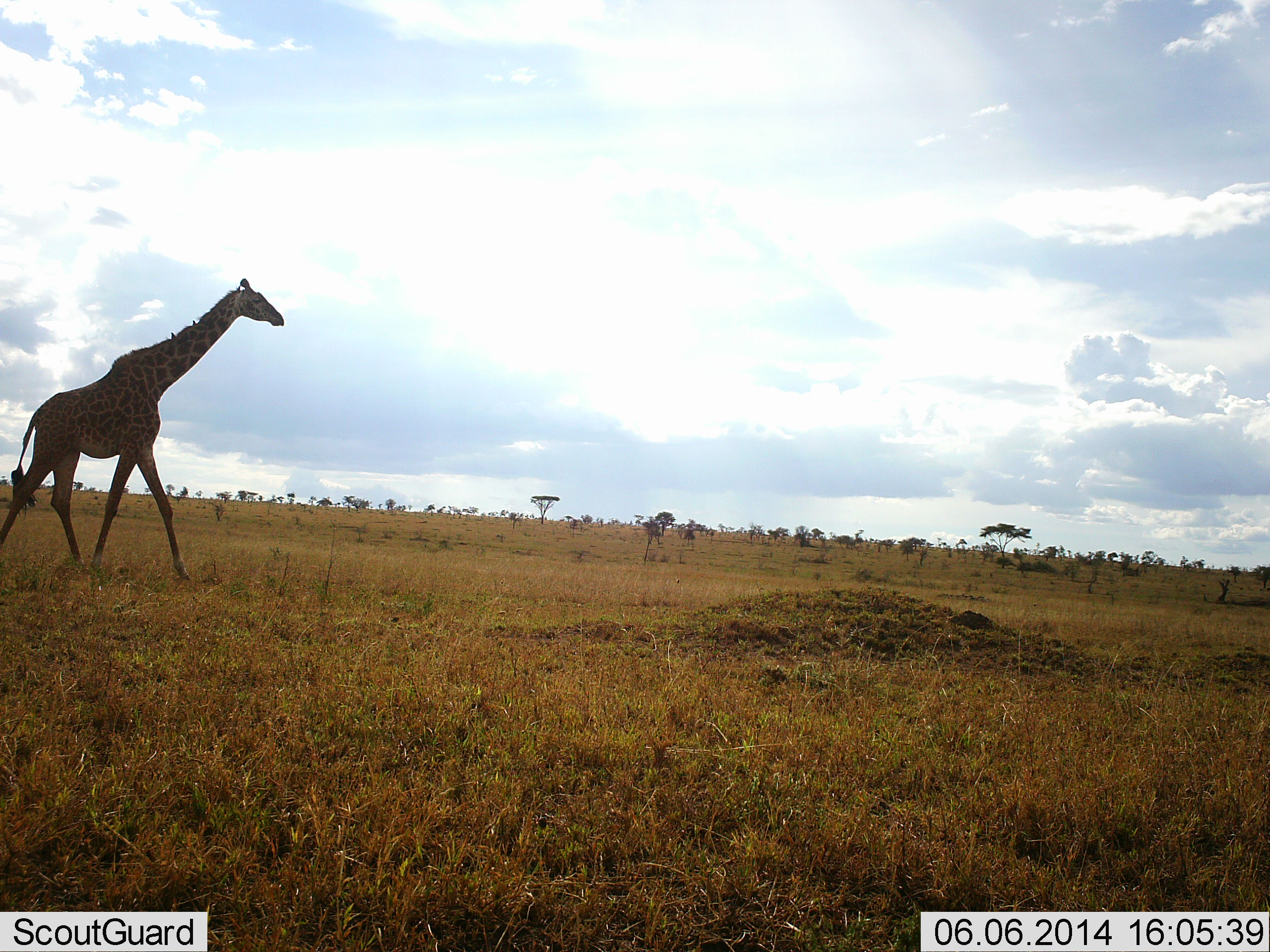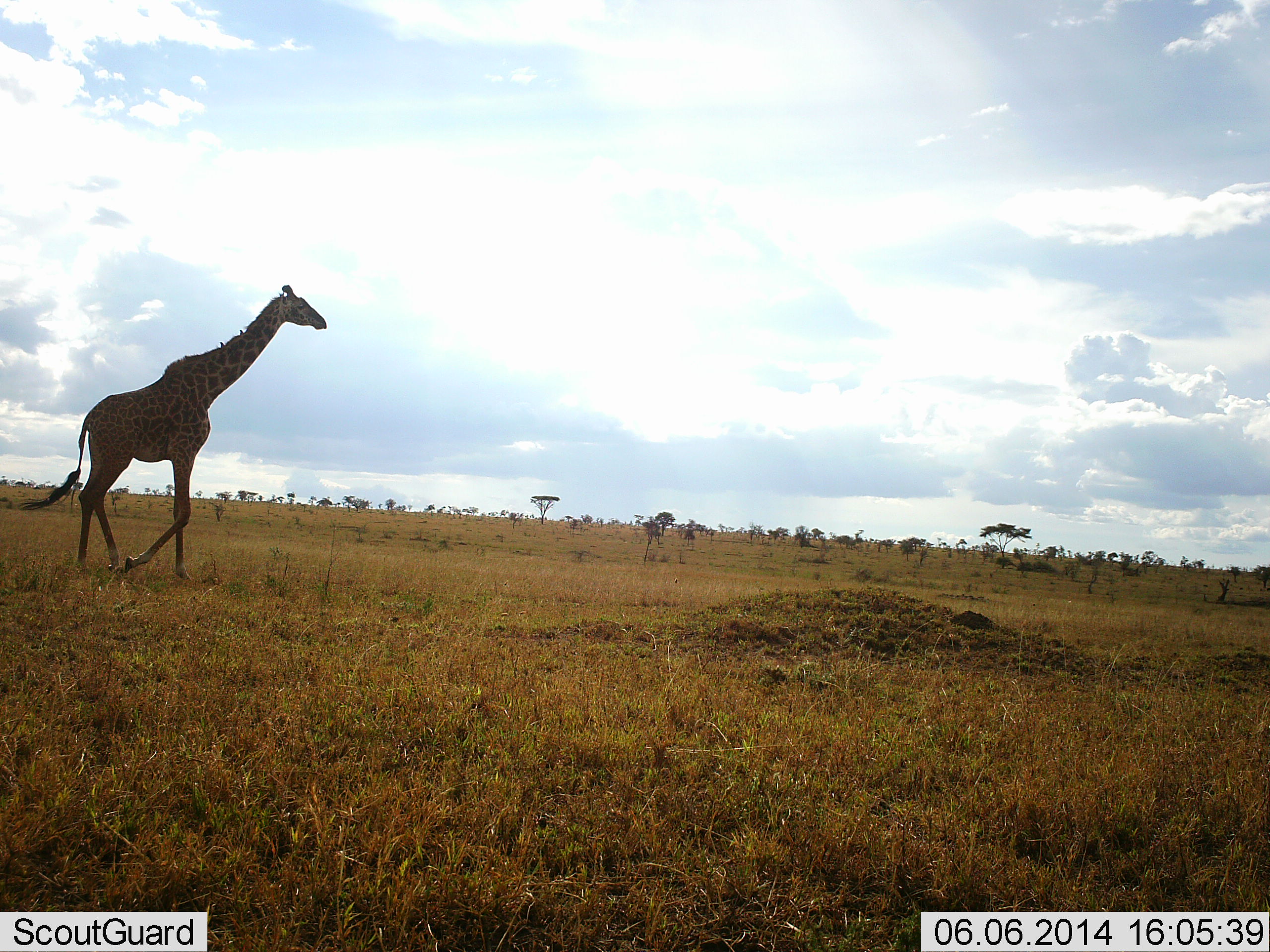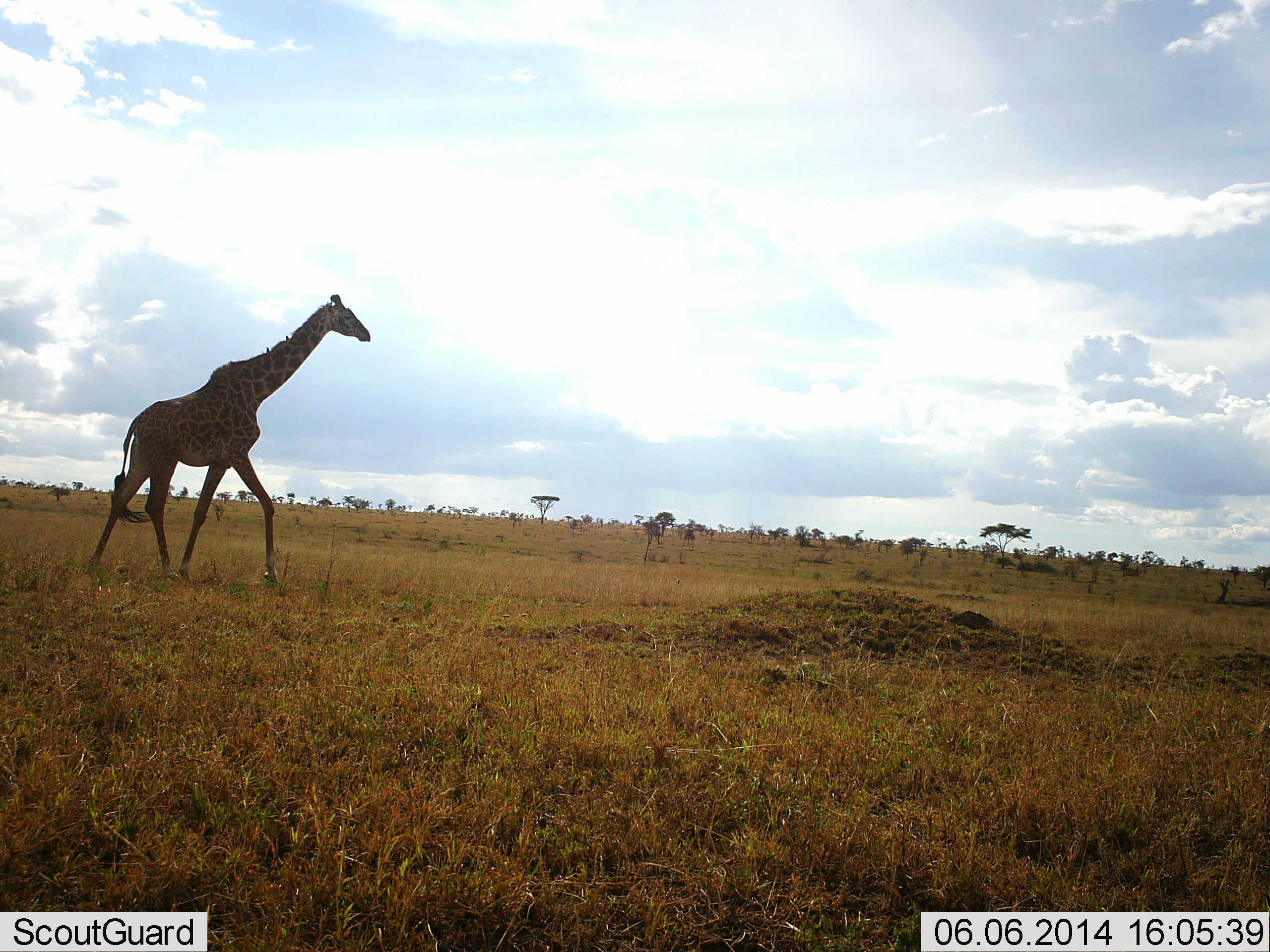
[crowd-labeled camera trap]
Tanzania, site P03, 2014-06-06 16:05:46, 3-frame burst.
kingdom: Animalia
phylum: Chordata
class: Mammalia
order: Artiodactyla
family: Giraffidae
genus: Giraffa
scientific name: Giraffa camelopardalis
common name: giraffe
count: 1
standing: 0%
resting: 0%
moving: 100%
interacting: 0%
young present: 0%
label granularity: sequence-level